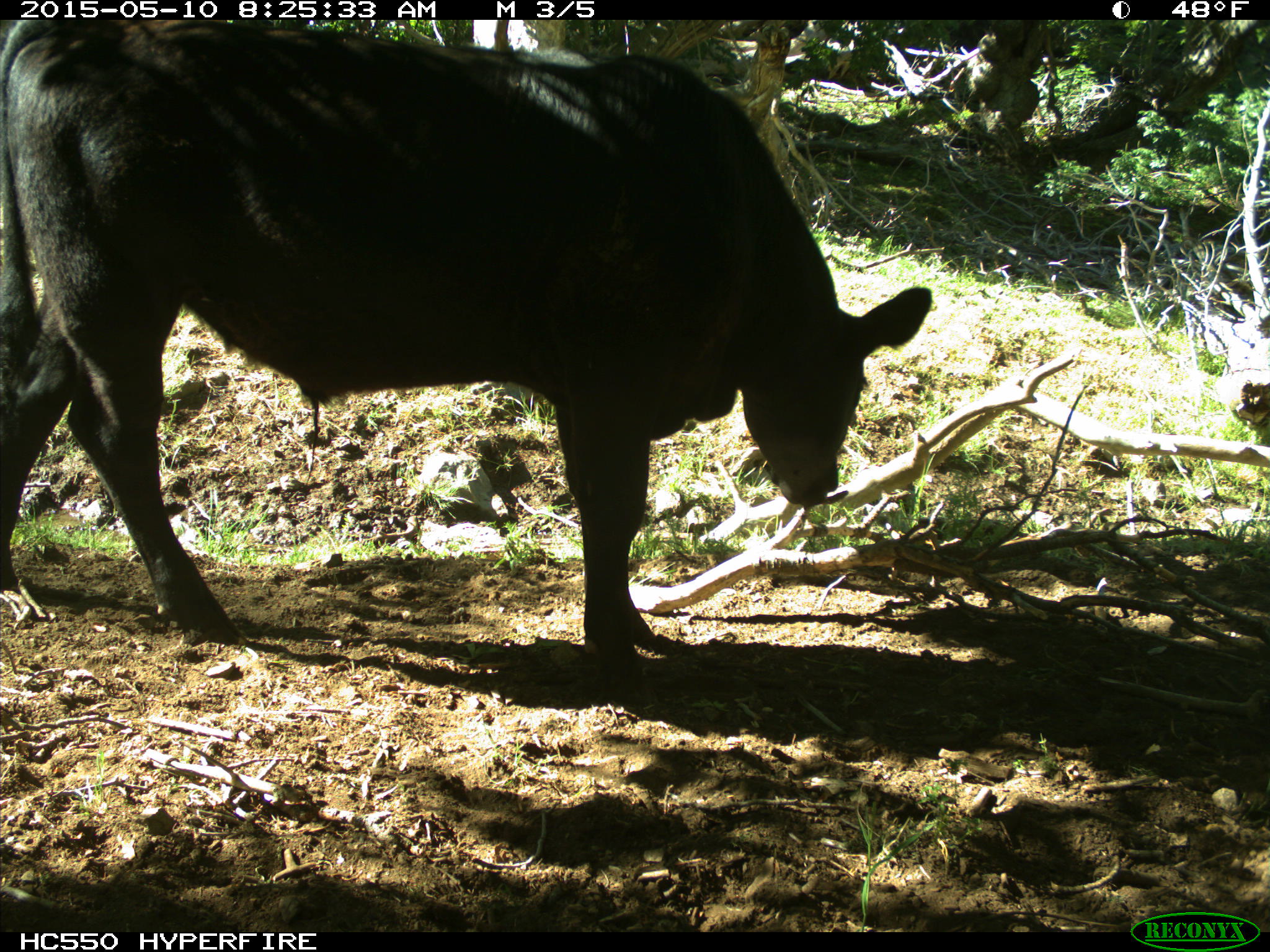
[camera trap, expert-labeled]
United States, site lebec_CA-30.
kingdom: Animalia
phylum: Chordata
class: Mammalia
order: Artiodactyla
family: Bovidae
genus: Bos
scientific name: Bos taurus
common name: domestic cow